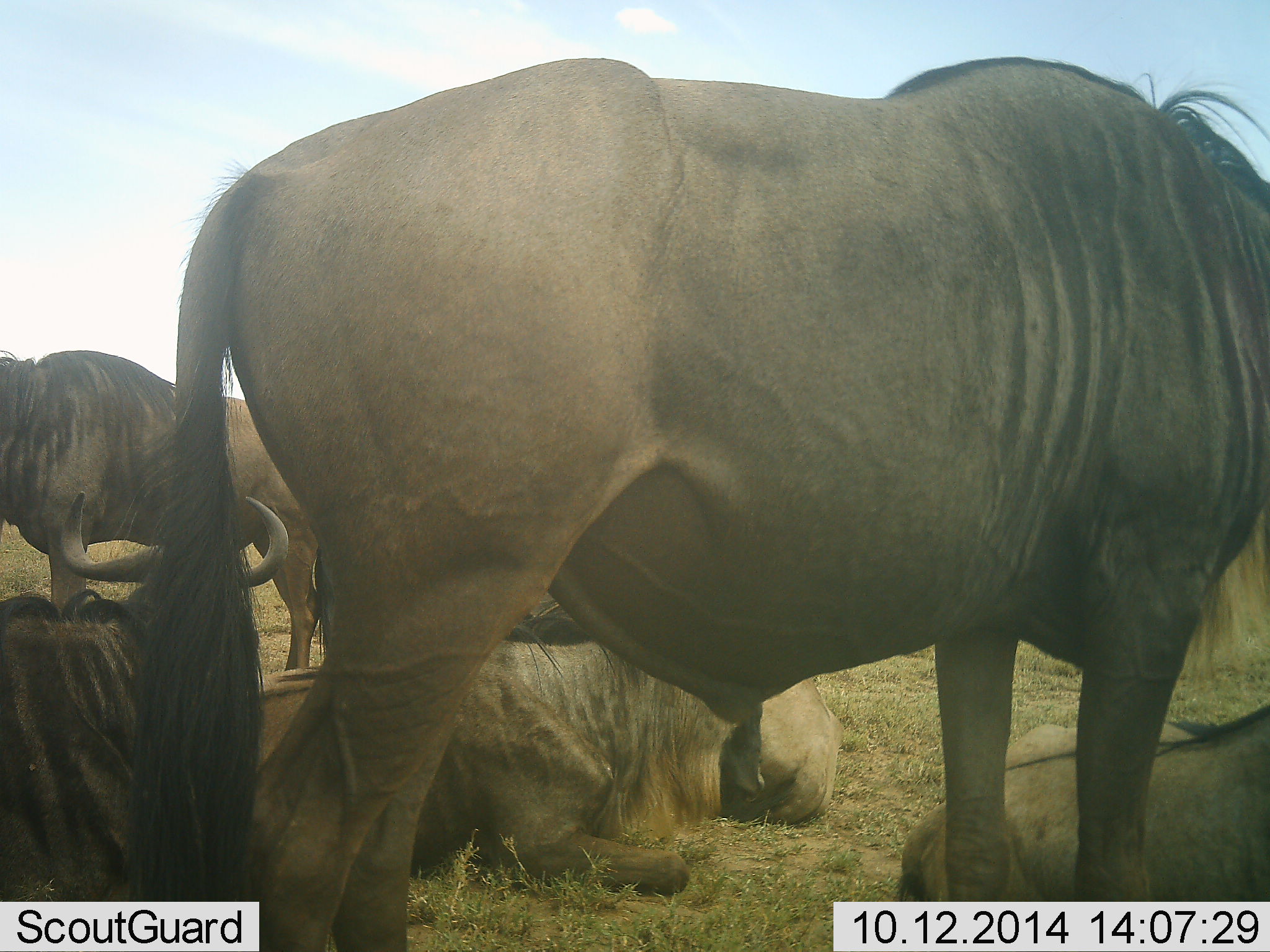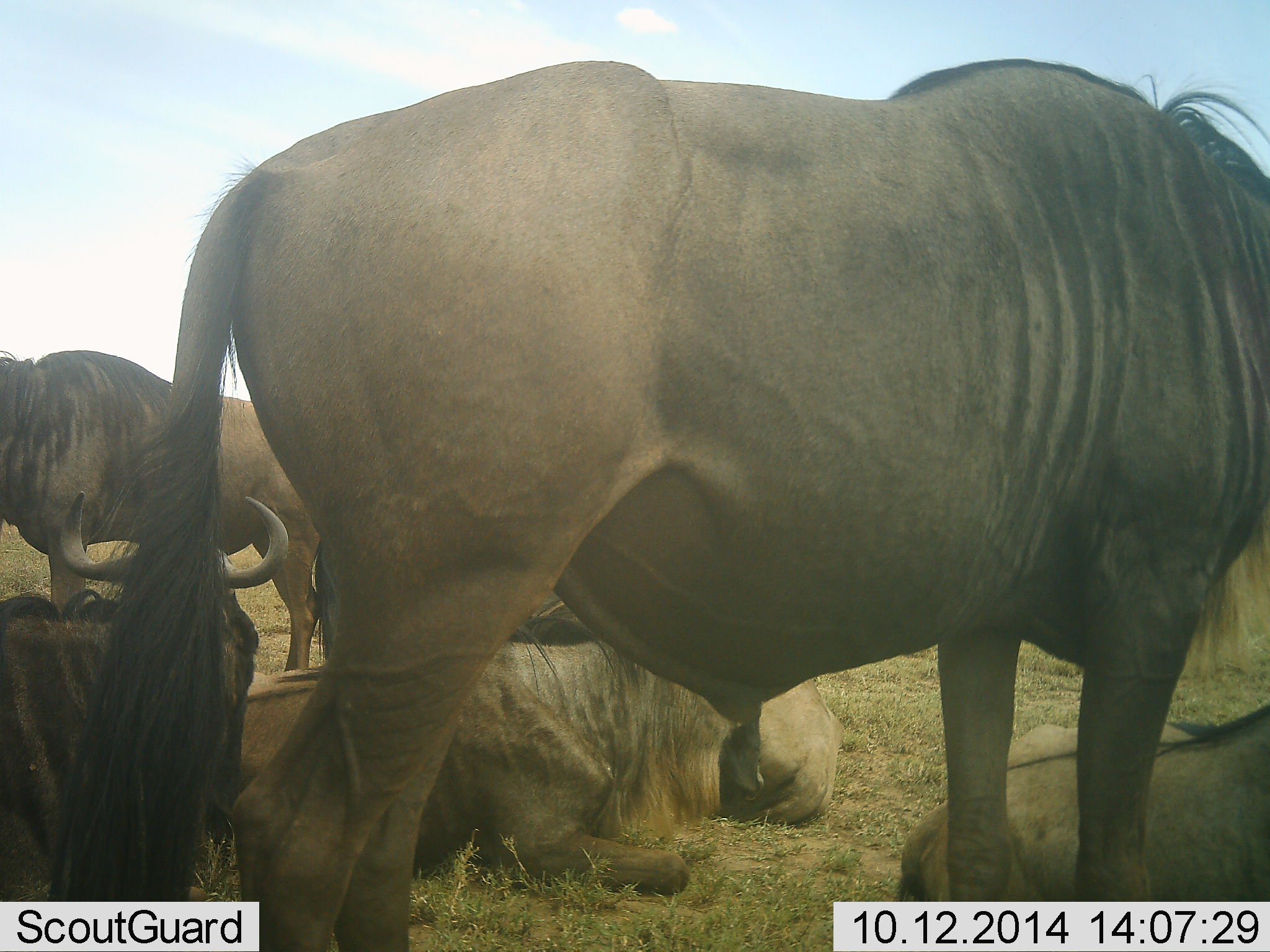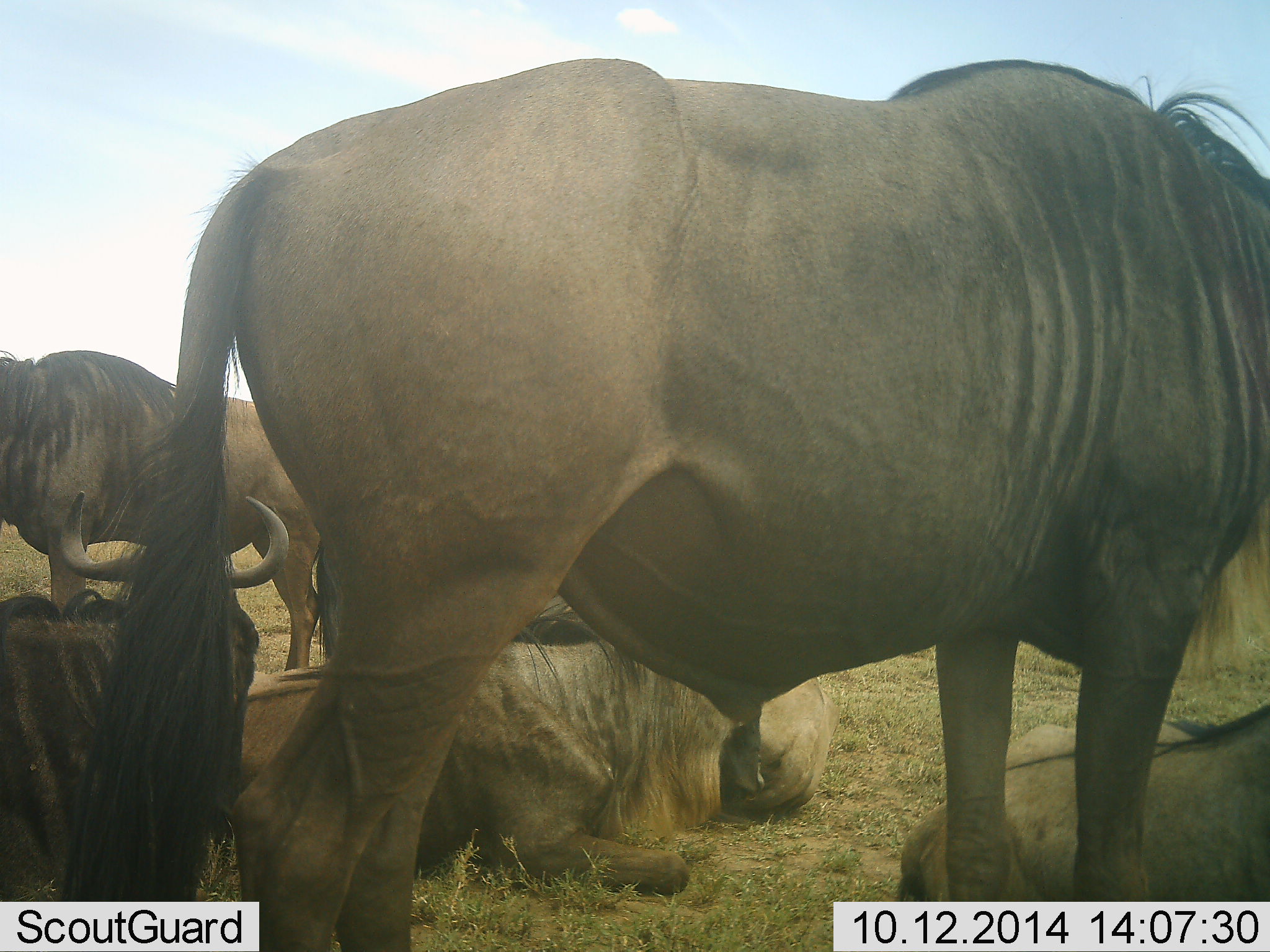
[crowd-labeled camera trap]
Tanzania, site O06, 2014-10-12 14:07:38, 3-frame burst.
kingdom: Animalia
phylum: Chordata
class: Mammalia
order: Artiodactyla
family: Bovidae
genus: Connochaetes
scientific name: Connochaetes taurinus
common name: blue wildebeest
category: wildebeest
Wildebeest (blue wildebeest) (Connochaetes taurinus), count 6. Behavior (volunteer vote fractions): standing 80%, resting 100%, moving 10%, interacting 0%. Young present (vote fraction): 0%. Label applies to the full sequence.